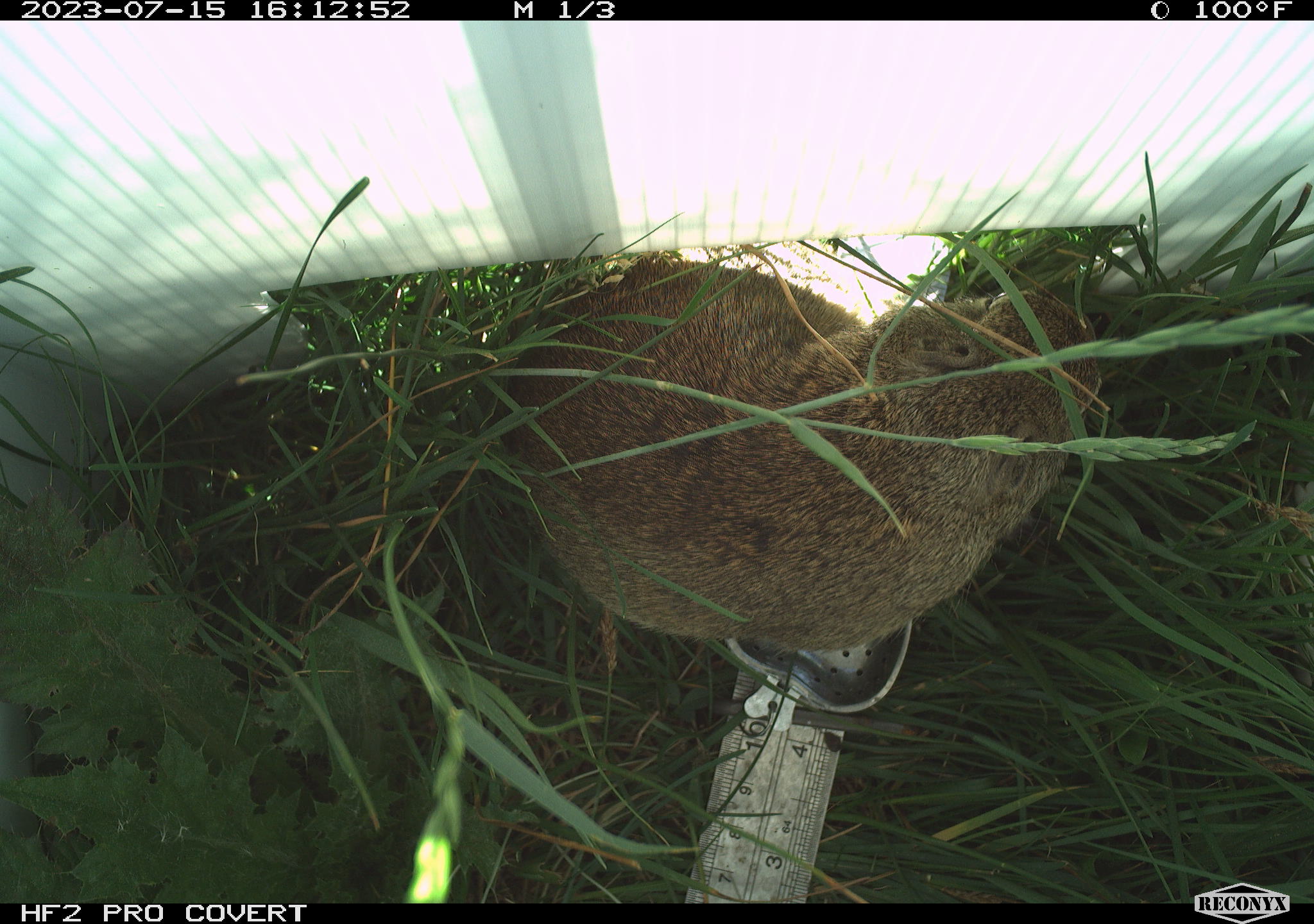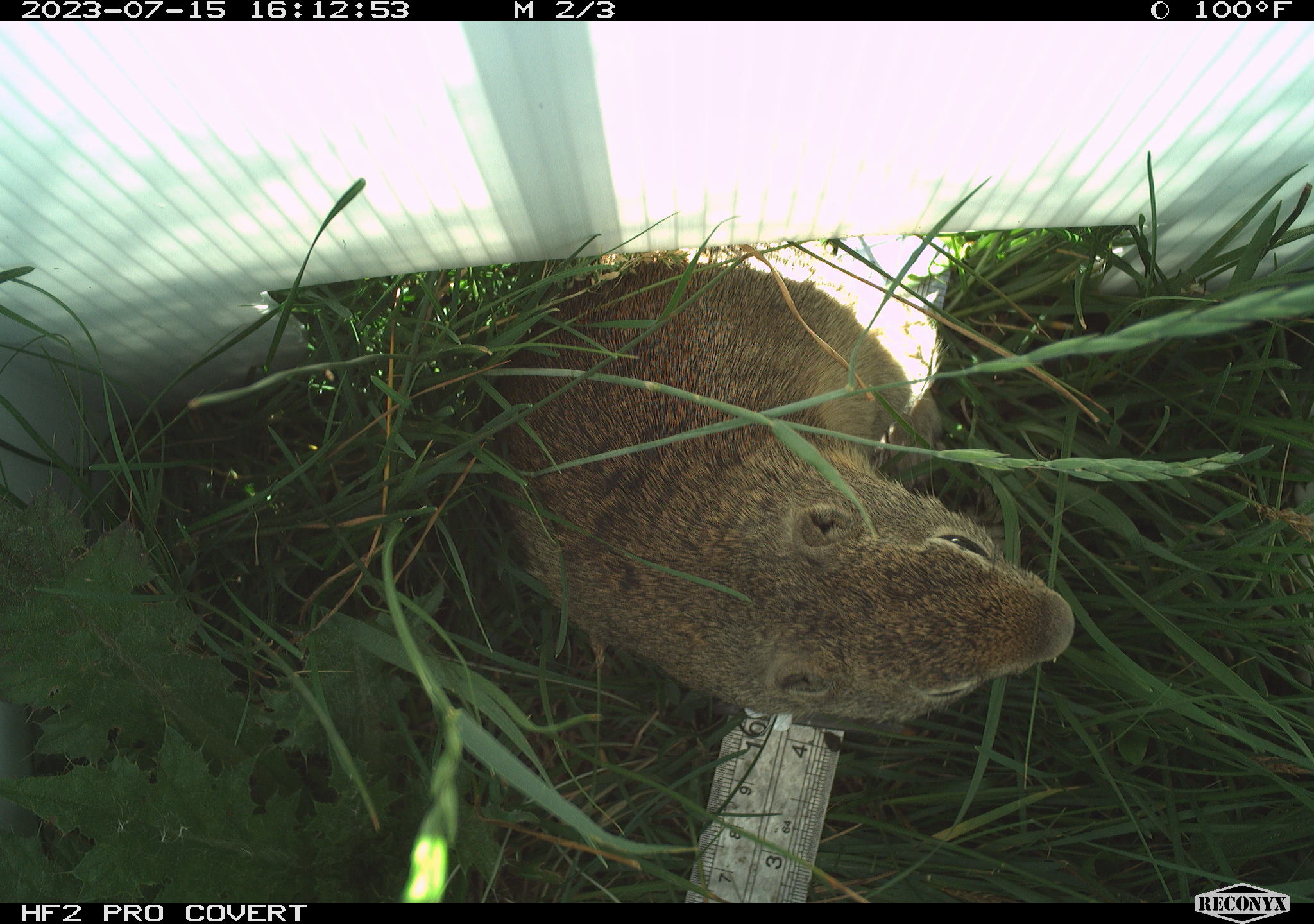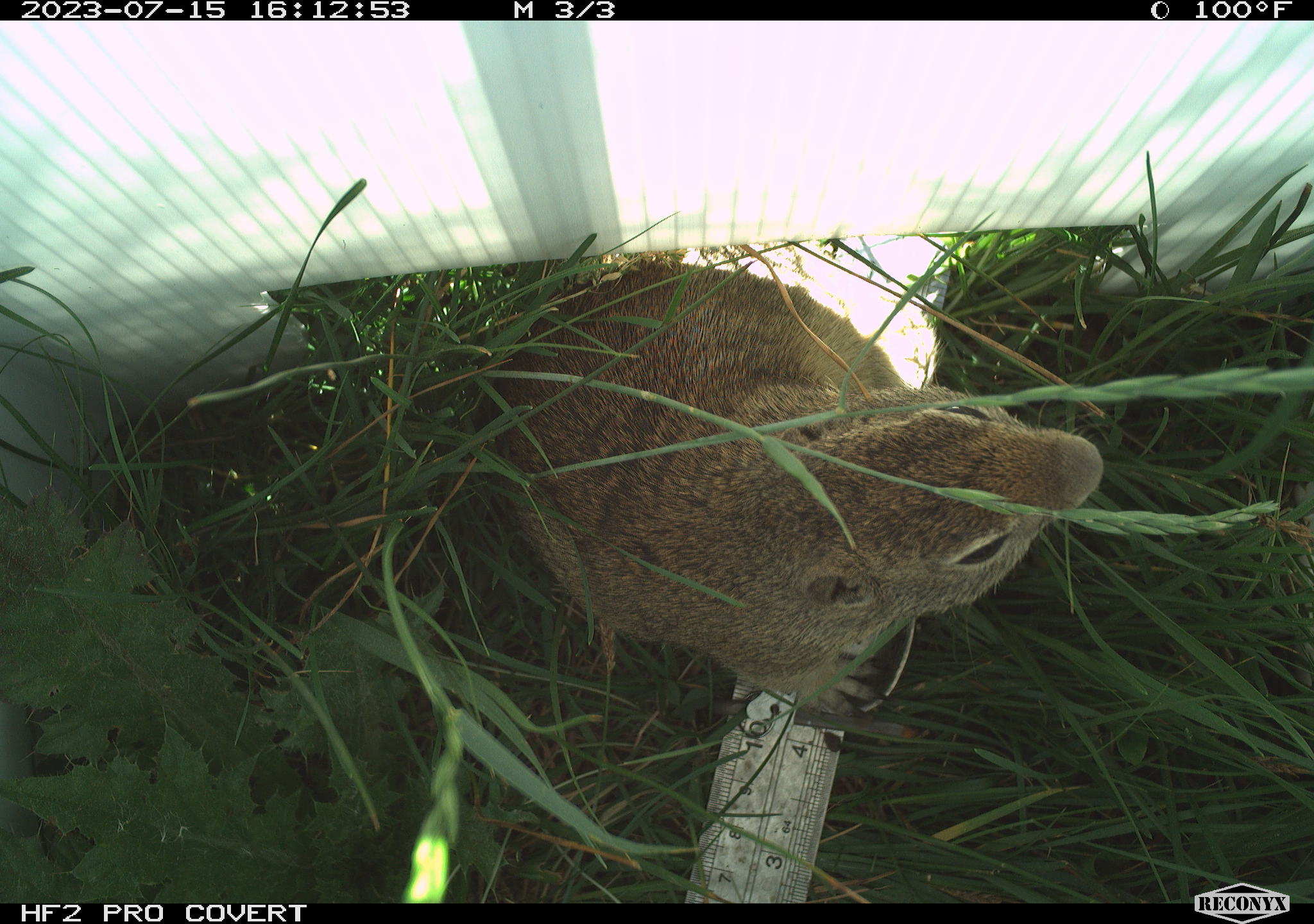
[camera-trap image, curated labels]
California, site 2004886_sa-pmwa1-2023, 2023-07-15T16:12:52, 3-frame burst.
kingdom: Animalia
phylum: Chordata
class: Mammalia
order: Rodentia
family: Sciuridae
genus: Urocitellus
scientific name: Urocitellus beldingi beldingi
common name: belding's ground squirrel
Belding's ground squirrel (Urocitellus beldingi beldingi).